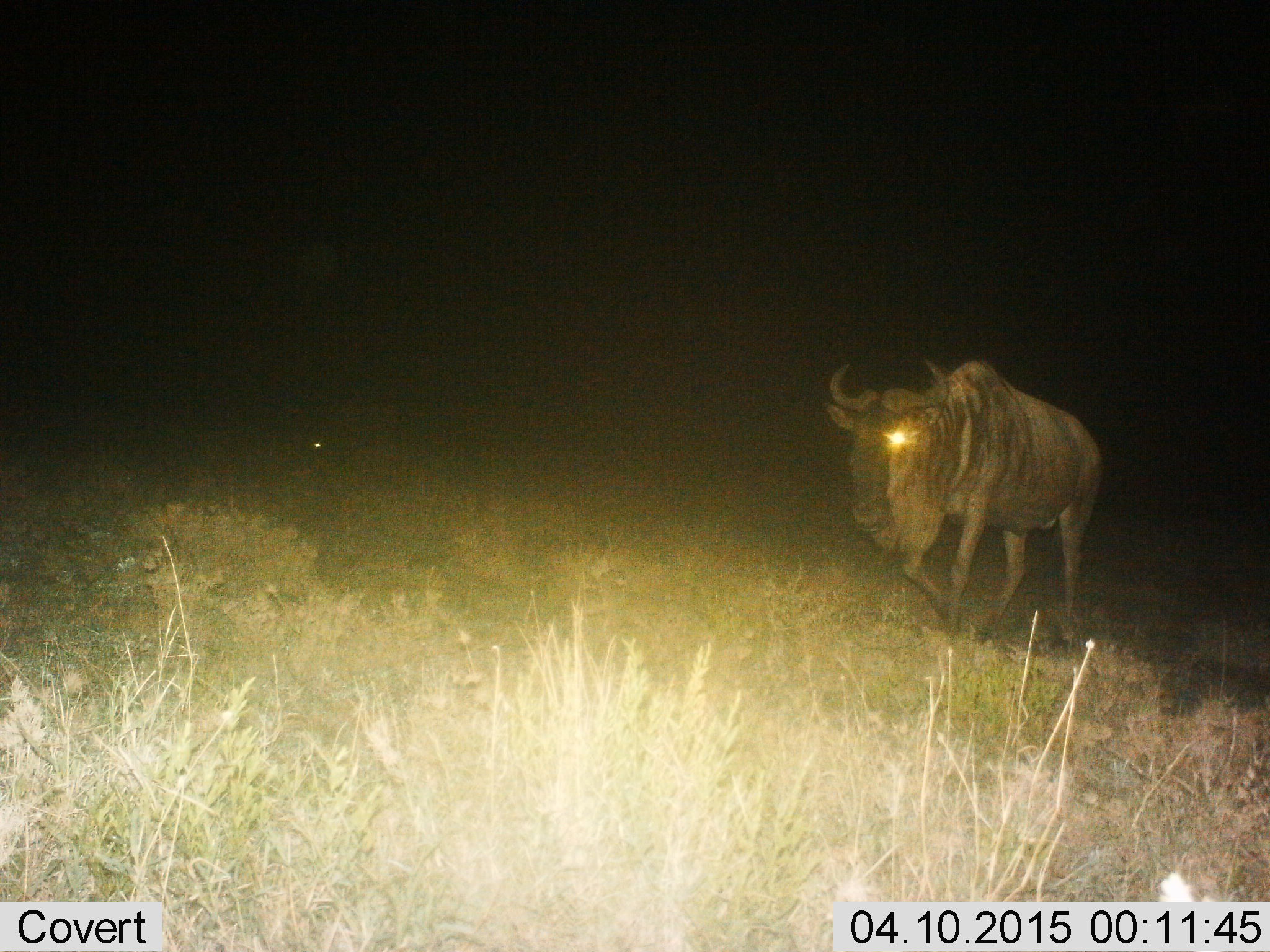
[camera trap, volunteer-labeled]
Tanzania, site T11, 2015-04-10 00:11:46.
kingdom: Animalia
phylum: Chordata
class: Mammalia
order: Artiodactyla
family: Bovidae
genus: Connochaetes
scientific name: Connochaetes taurinus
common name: blue wildebeest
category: wildebeest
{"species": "wildebeest (blue wildebeest) (Connochaetes taurinus)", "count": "1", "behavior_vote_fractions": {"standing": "20%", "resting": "0%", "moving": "100%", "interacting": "0%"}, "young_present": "0%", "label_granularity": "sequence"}